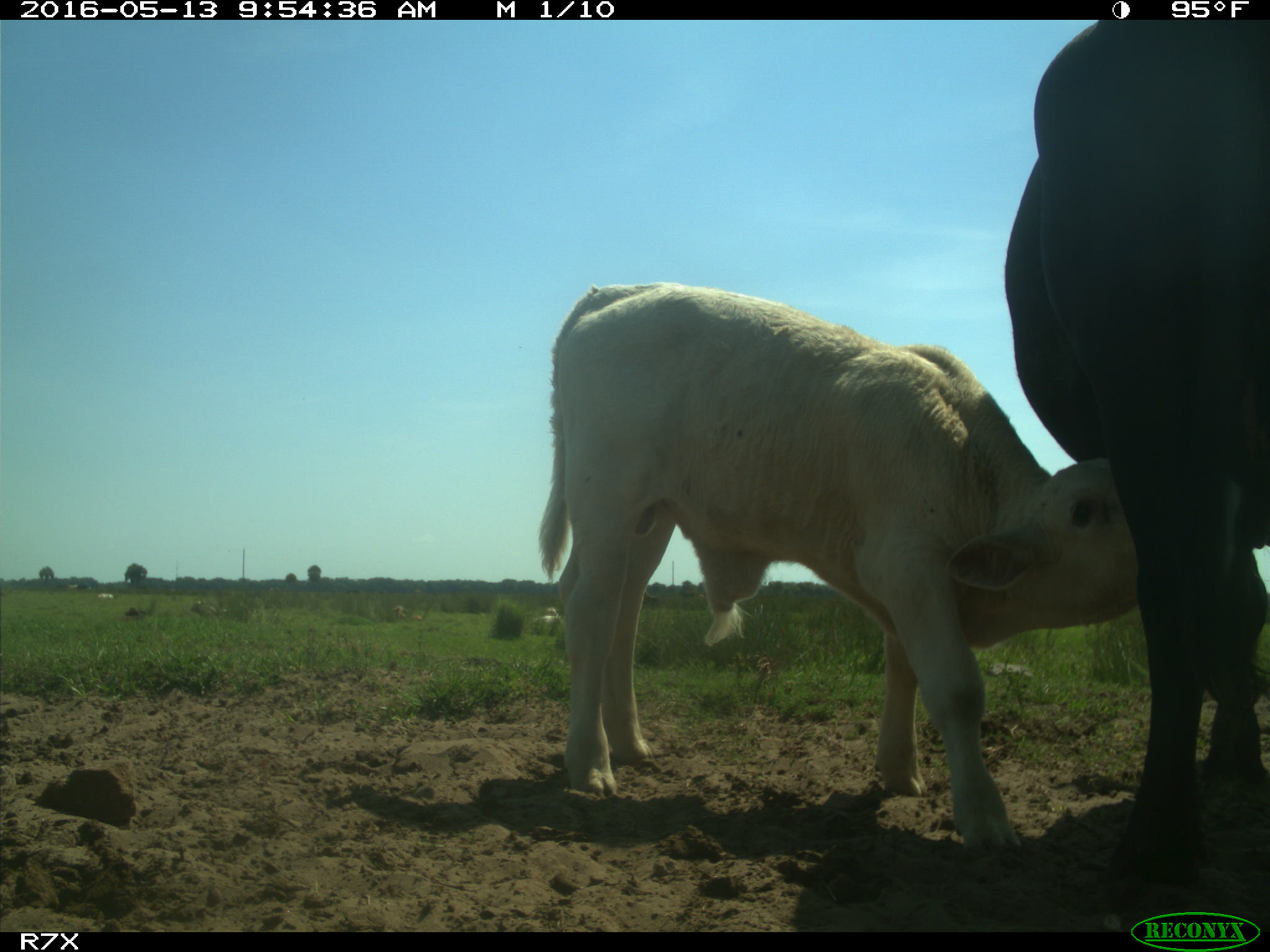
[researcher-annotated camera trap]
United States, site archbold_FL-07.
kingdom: Animalia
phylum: Chordata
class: Mammalia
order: Artiodactyla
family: Bovidae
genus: Bos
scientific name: Bos taurus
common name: domestic cow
Bos taurus (domestic cow).